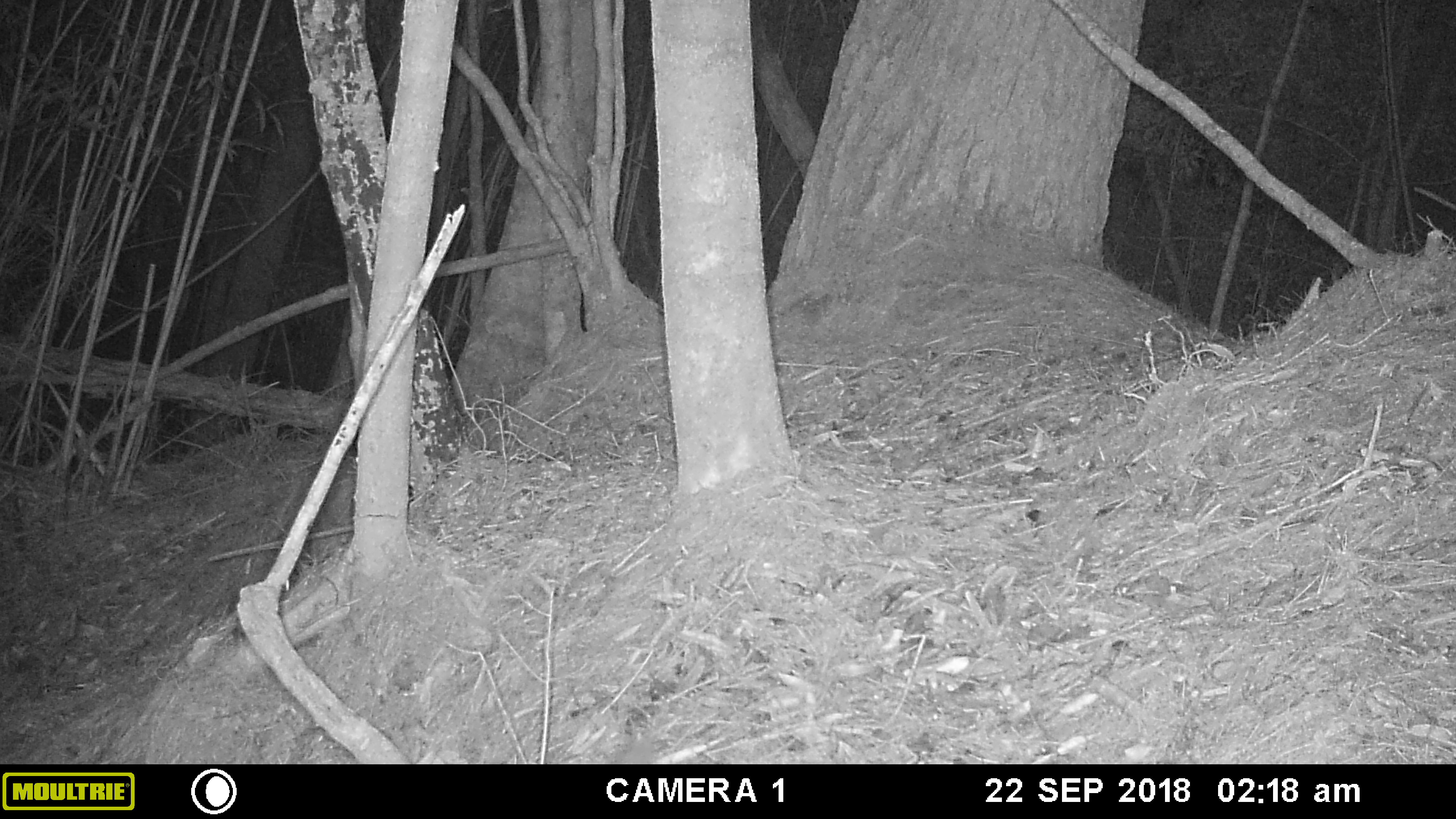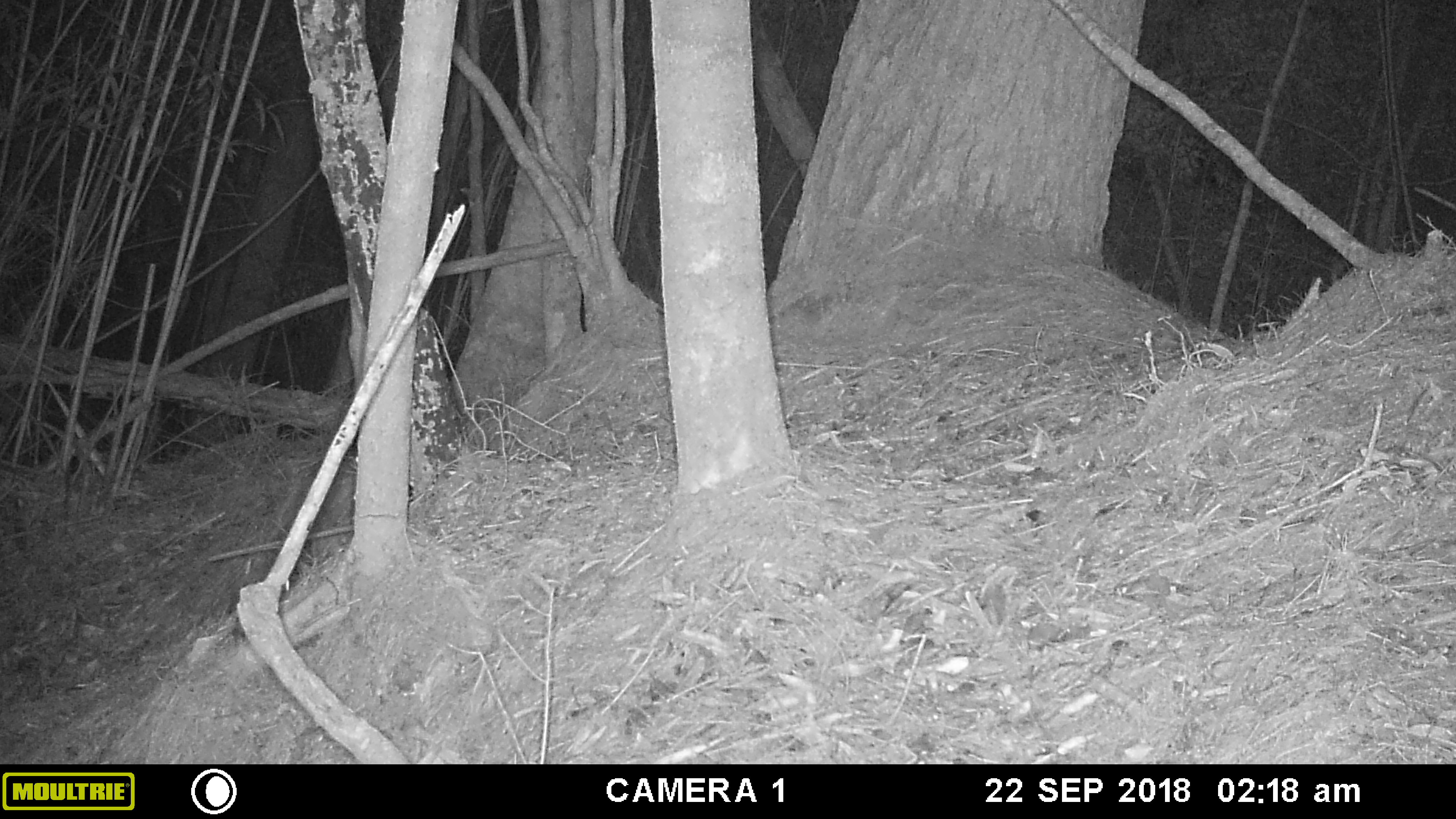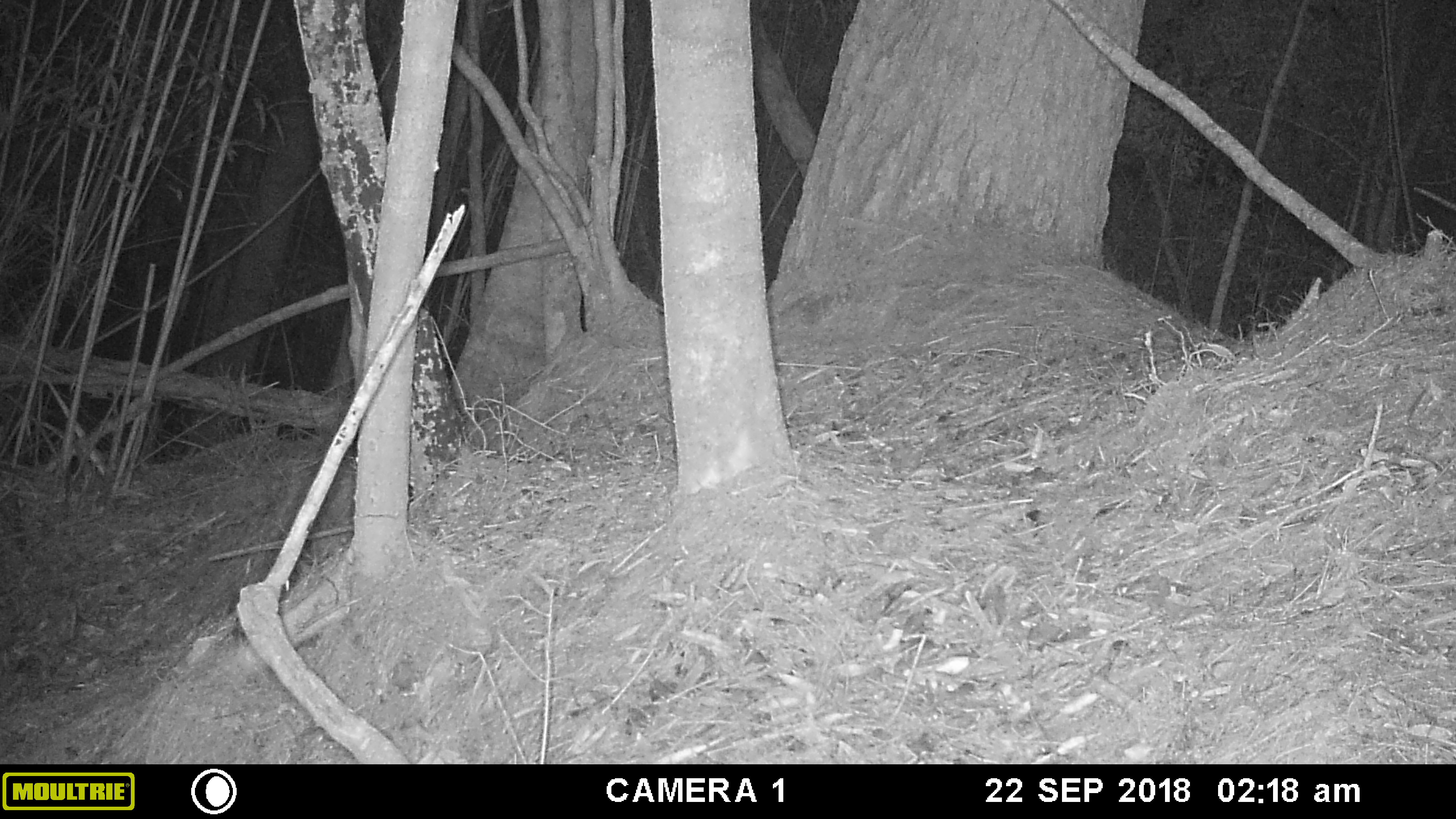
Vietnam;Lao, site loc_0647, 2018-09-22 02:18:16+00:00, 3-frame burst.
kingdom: Animalia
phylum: Chordata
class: Mammalia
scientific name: Mammalia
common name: mammal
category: unidentified small mammal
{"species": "unidentified small mammal (mammal) (Mammalia)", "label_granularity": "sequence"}